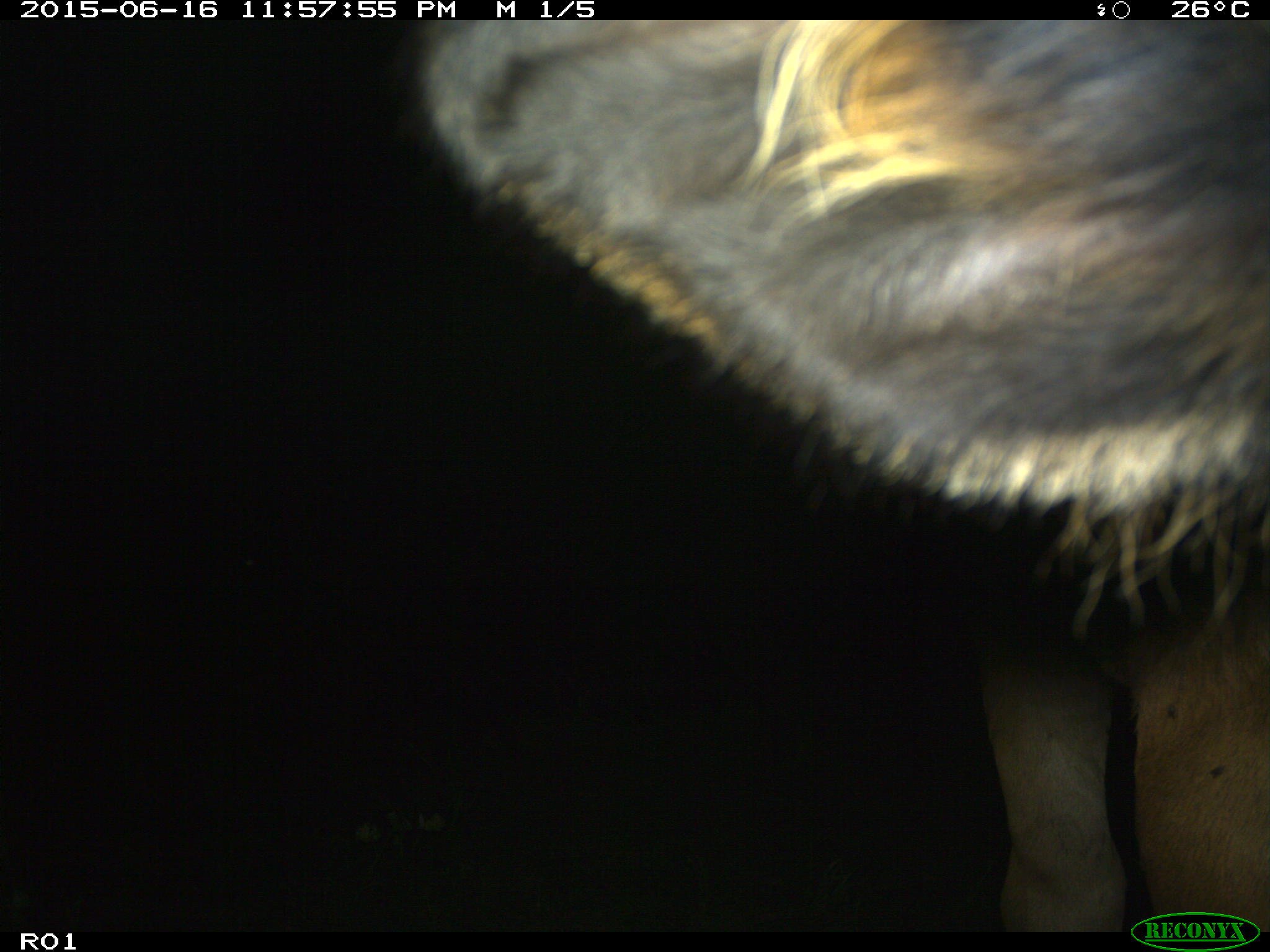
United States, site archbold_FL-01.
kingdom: Animalia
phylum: Chordata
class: Mammalia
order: Artiodactyla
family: Bovidae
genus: Bos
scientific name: Bos taurus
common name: domestic cow